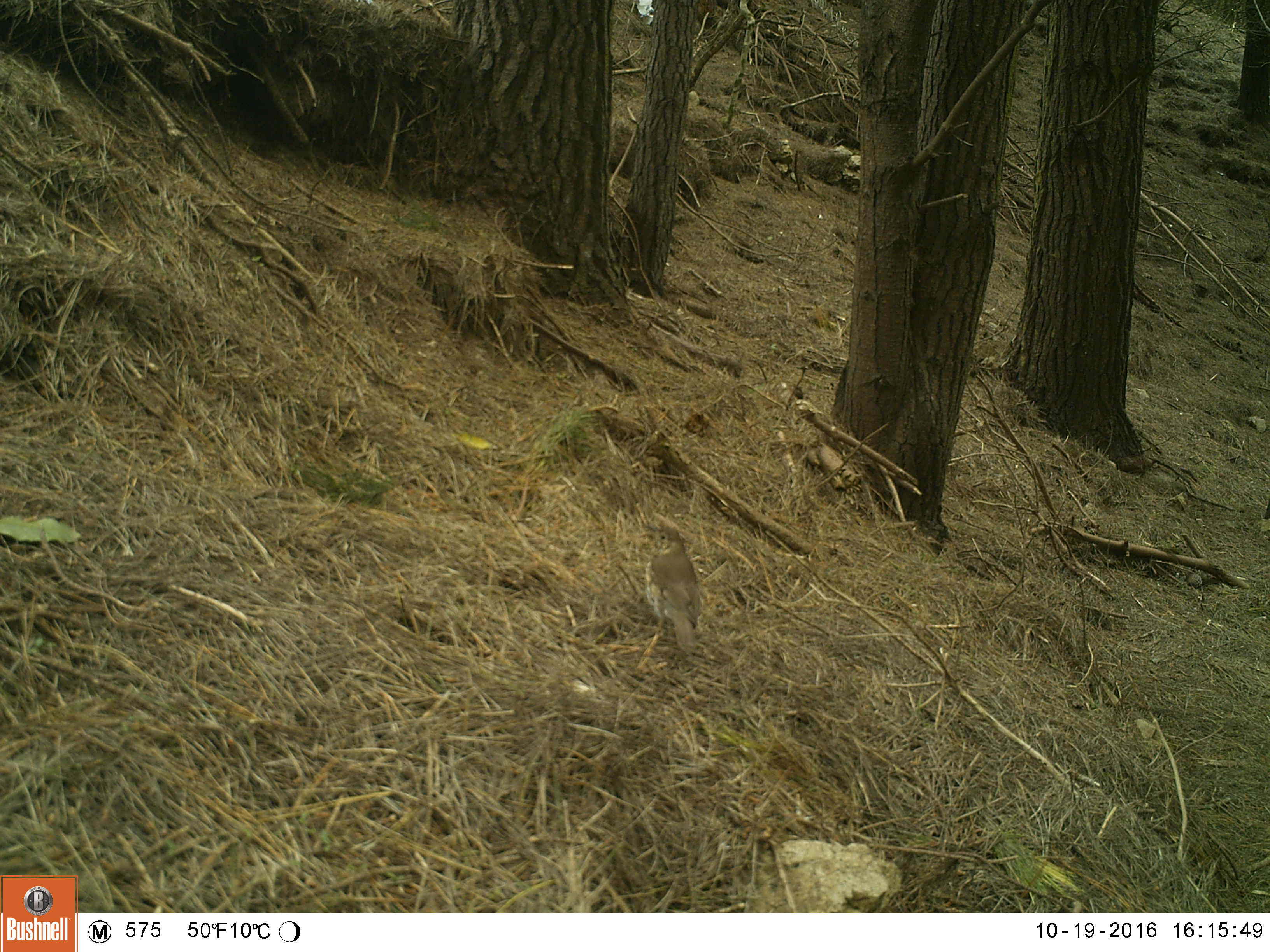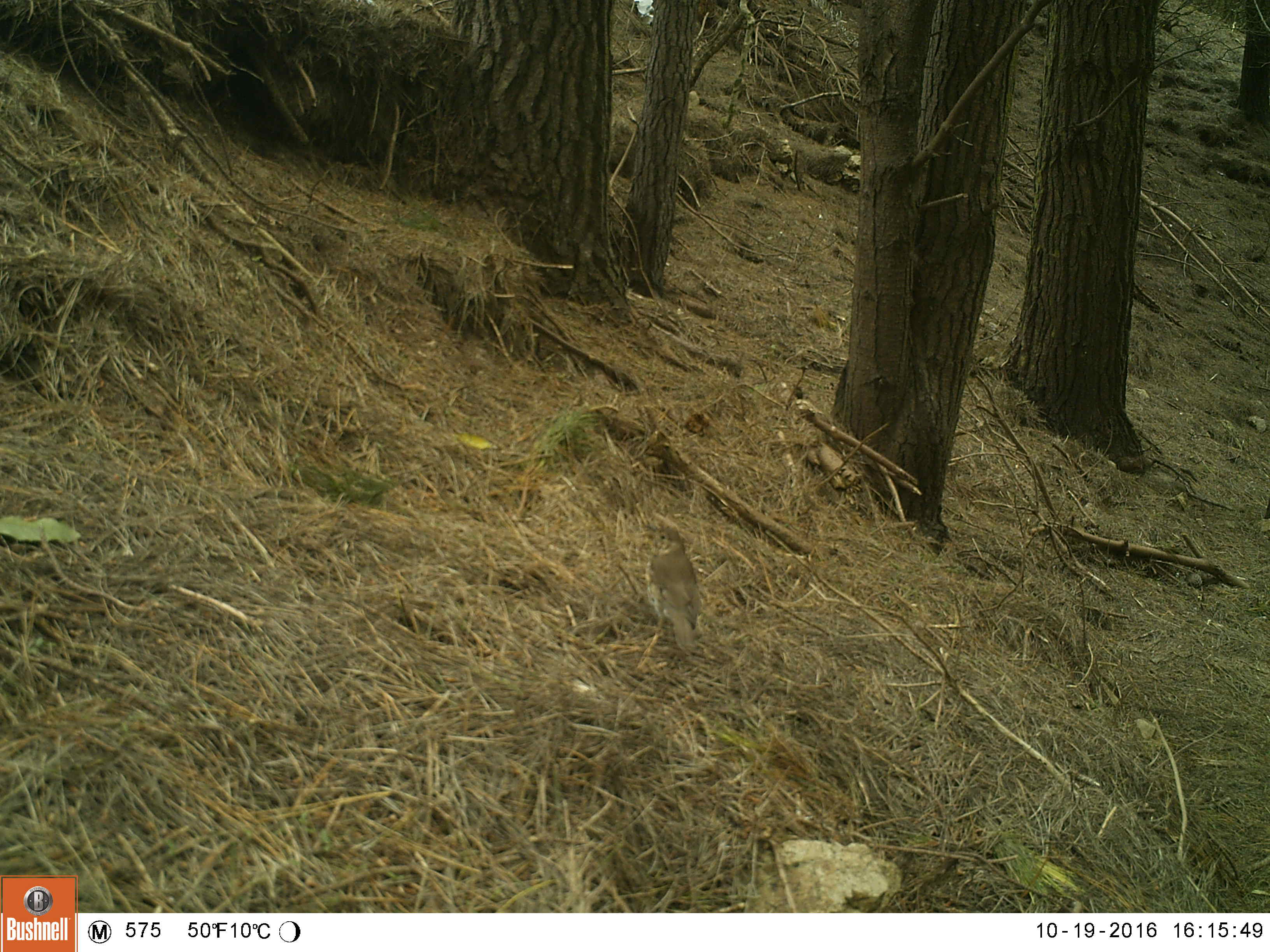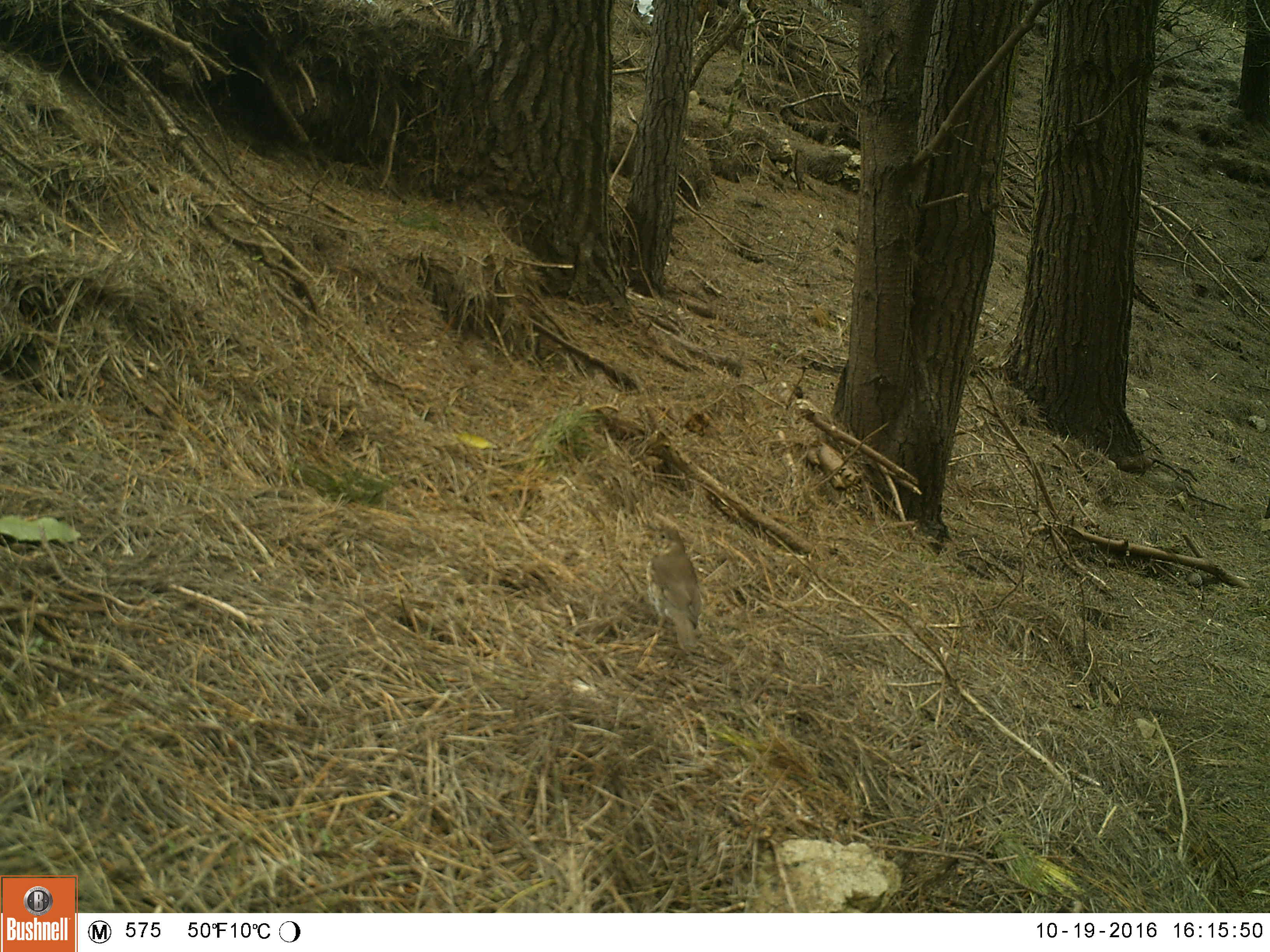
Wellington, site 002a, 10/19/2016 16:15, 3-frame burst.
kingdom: Animalia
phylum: Chordata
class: Aves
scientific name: Aves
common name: bird